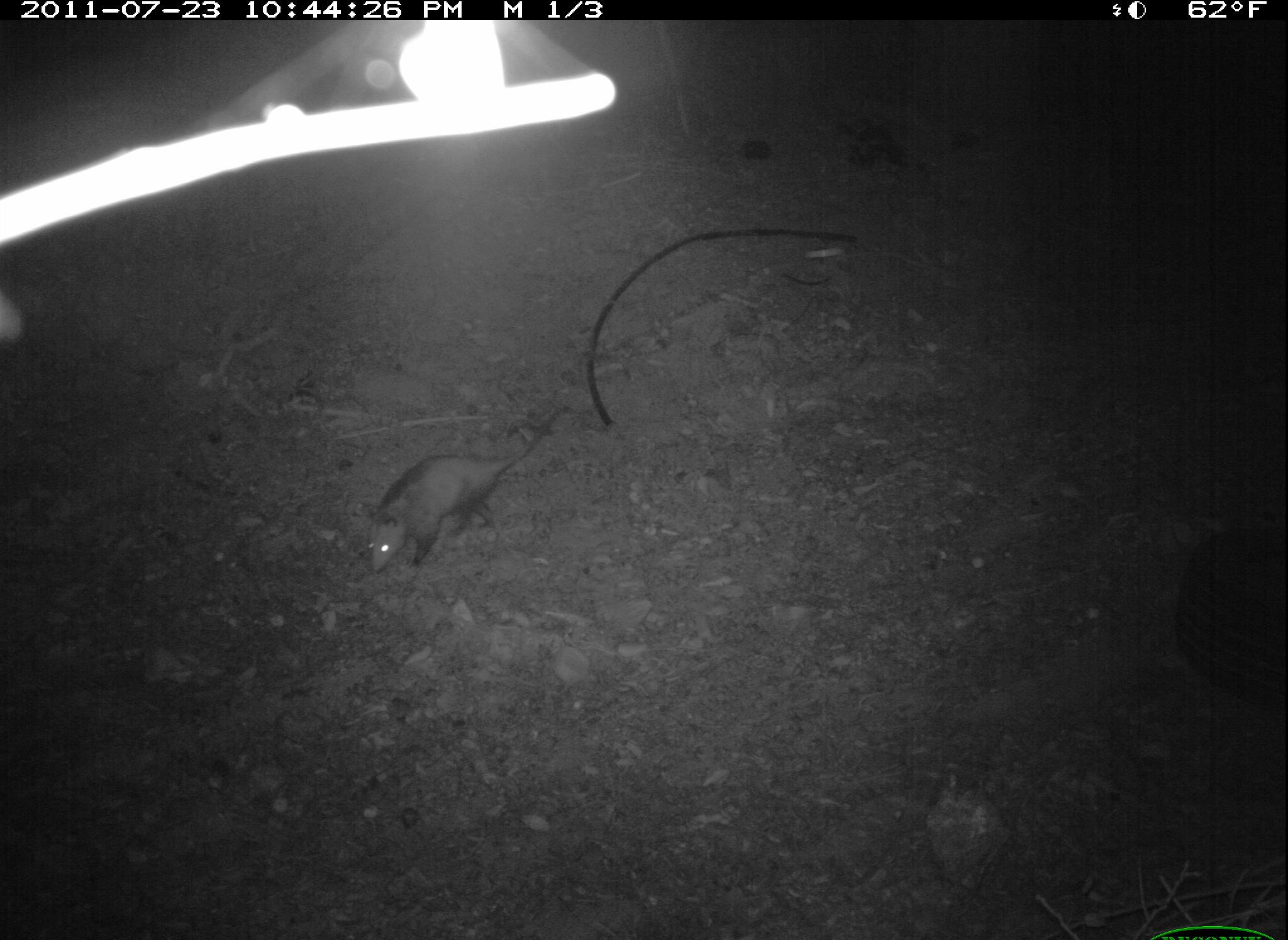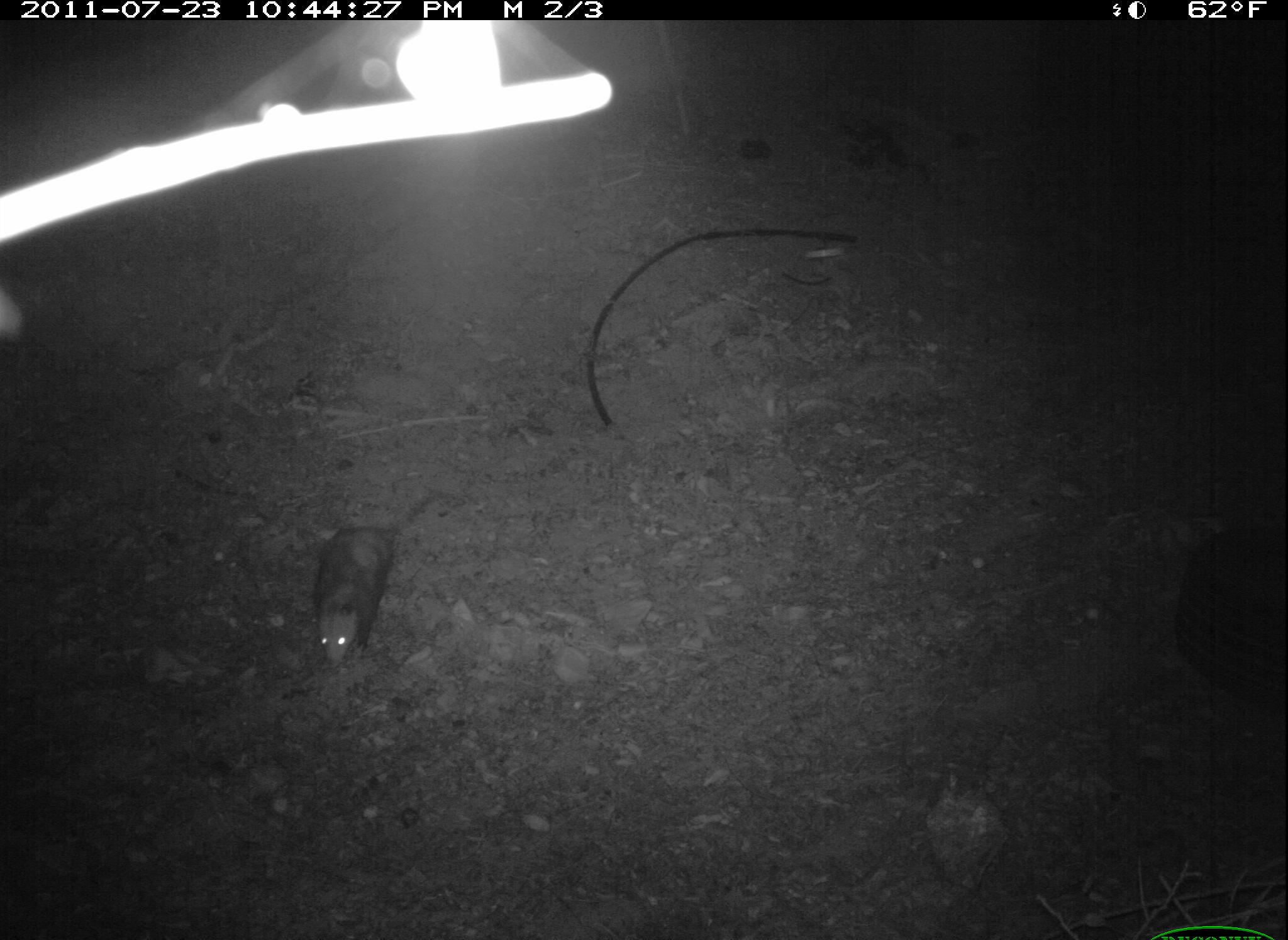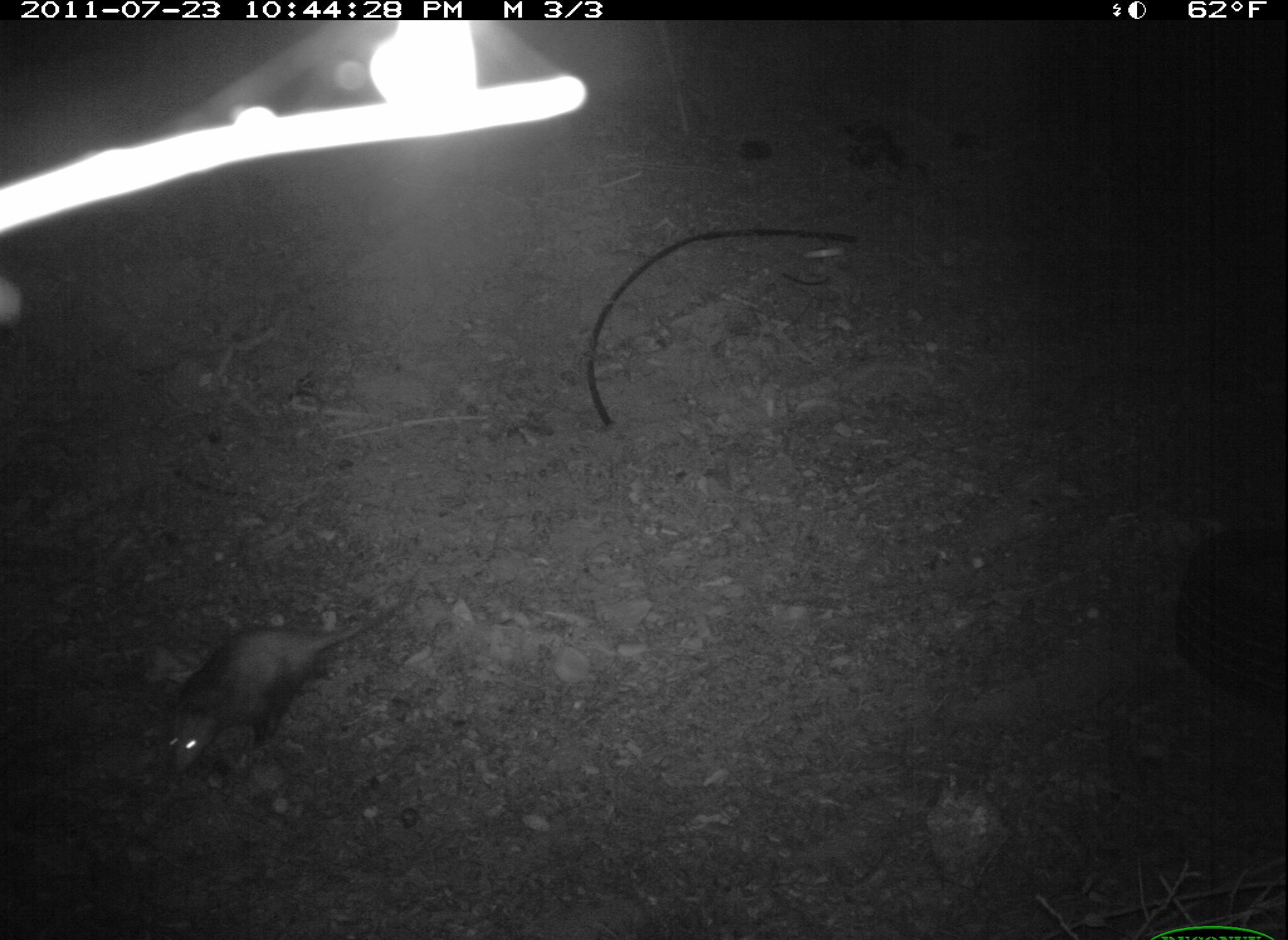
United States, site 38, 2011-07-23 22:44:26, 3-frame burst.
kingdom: Animalia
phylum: Chordata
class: Mammalia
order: Didelphimorphia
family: Didelphidae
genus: Didelphis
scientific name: Didelphis virginiana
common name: virginia opossum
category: opossum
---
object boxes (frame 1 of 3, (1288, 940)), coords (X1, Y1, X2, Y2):
opossum: (357, 403, 578, 583)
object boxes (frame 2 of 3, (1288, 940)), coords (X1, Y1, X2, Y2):
opossum: (304, 503, 407, 674)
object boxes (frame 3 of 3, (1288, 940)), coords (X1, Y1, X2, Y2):
opossum: (155, 595, 411, 779)